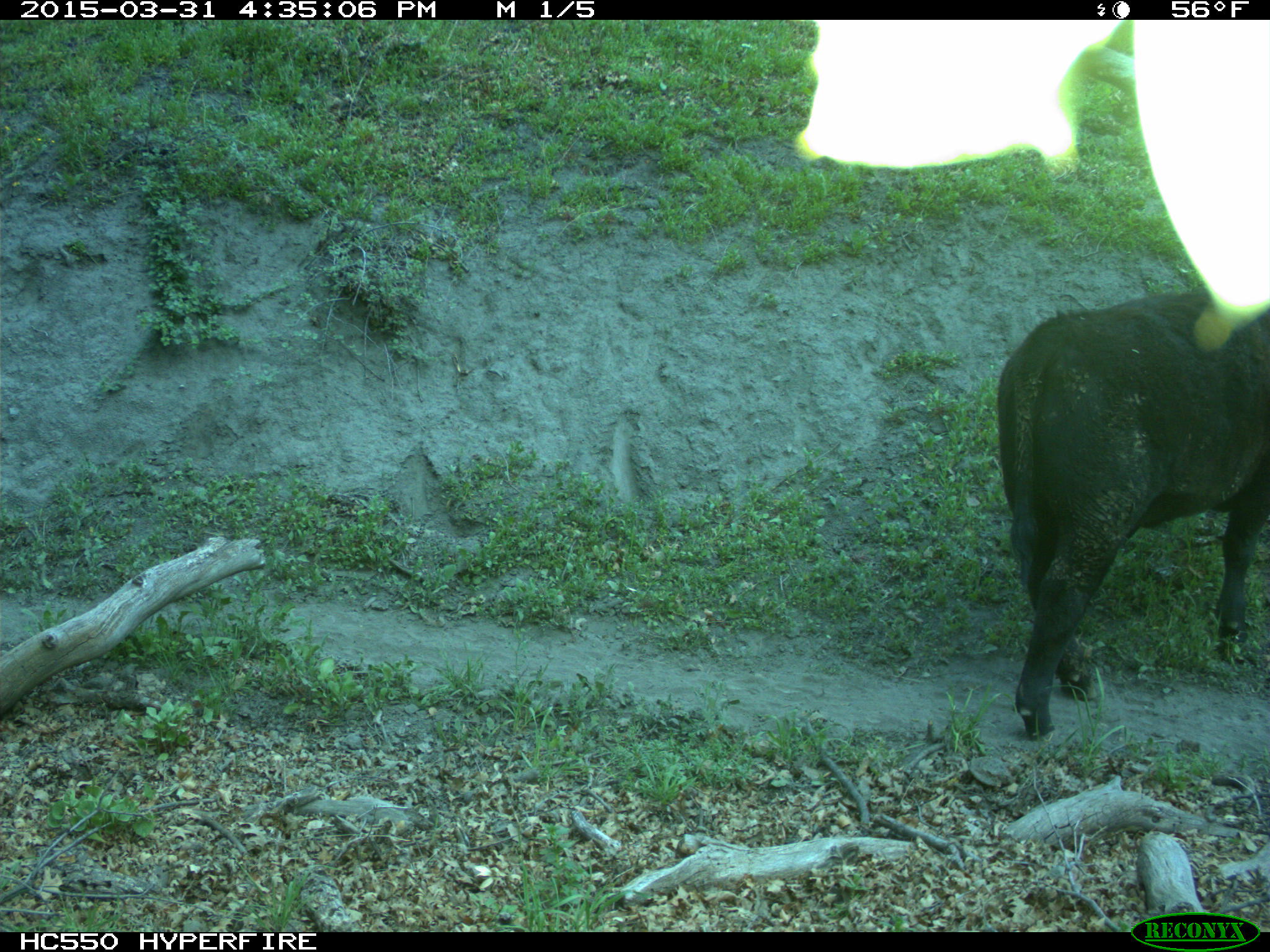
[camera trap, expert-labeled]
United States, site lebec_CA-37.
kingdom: Animalia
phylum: Chordata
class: Mammalia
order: Artiodactyla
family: Bovidae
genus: Bos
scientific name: Bos taurus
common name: domestic cow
Bos taurus (domestic cow).